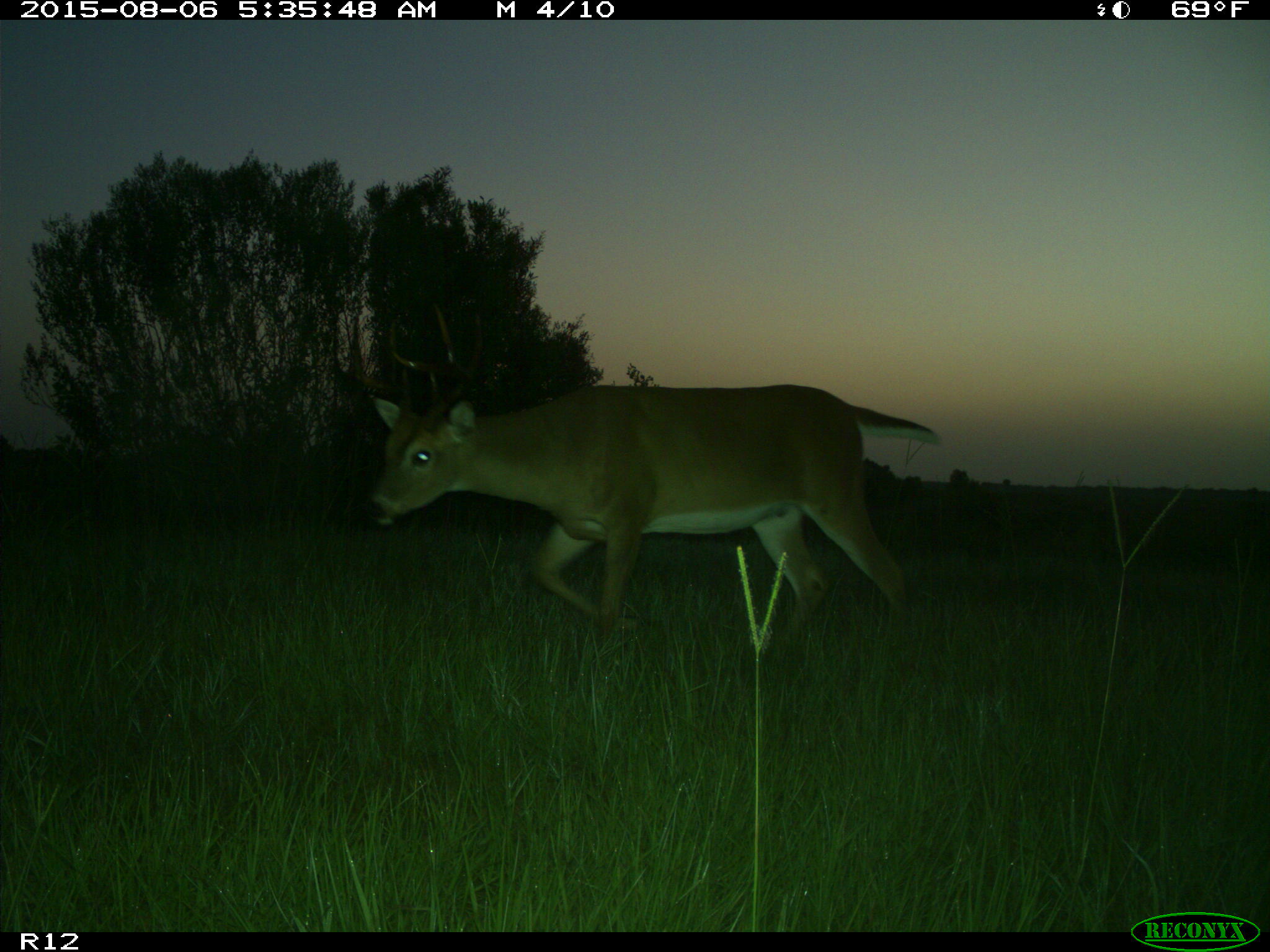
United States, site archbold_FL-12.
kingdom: Animalia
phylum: Chordata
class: Mammalia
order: Artiodactyla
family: Cervidae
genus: Odocoileus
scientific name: Odocoileus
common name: deer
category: unidentified deer